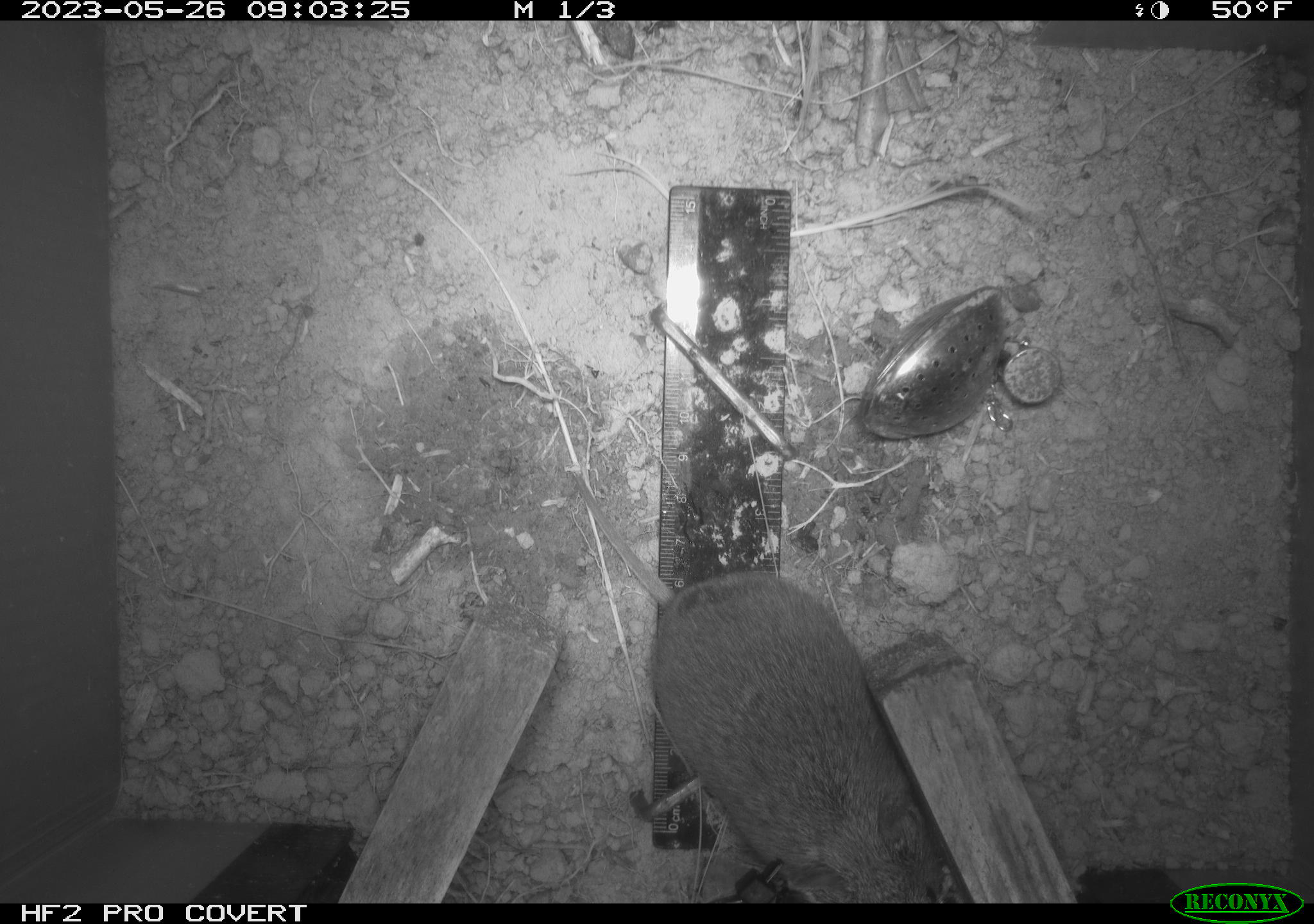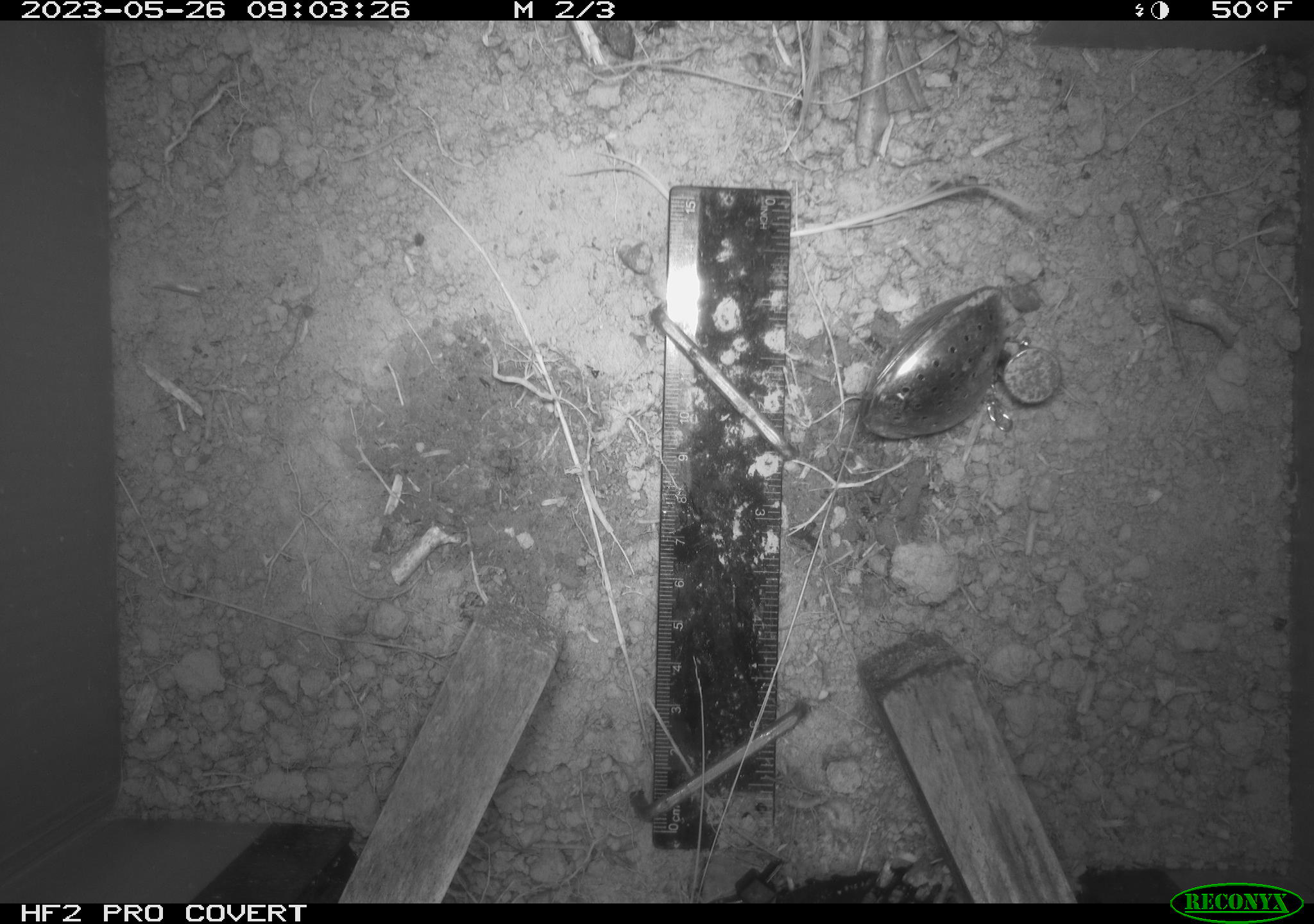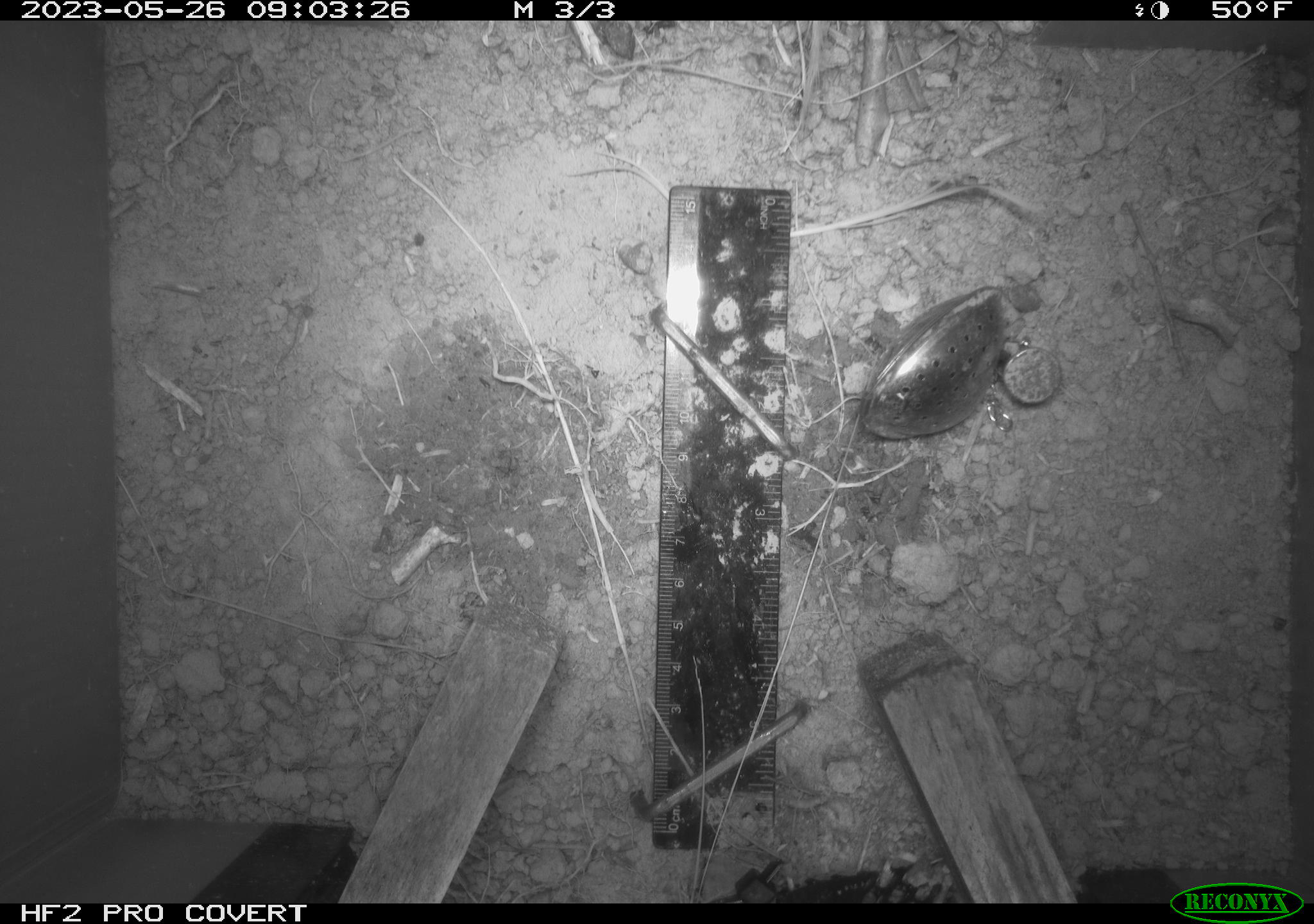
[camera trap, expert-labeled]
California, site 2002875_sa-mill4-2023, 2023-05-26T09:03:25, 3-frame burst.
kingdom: Animalia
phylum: Chordata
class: Mammalia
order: Rodentia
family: Cricetidae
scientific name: Arvicolinae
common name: voles, lemmings, and muskrats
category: arvicolinae subfamily